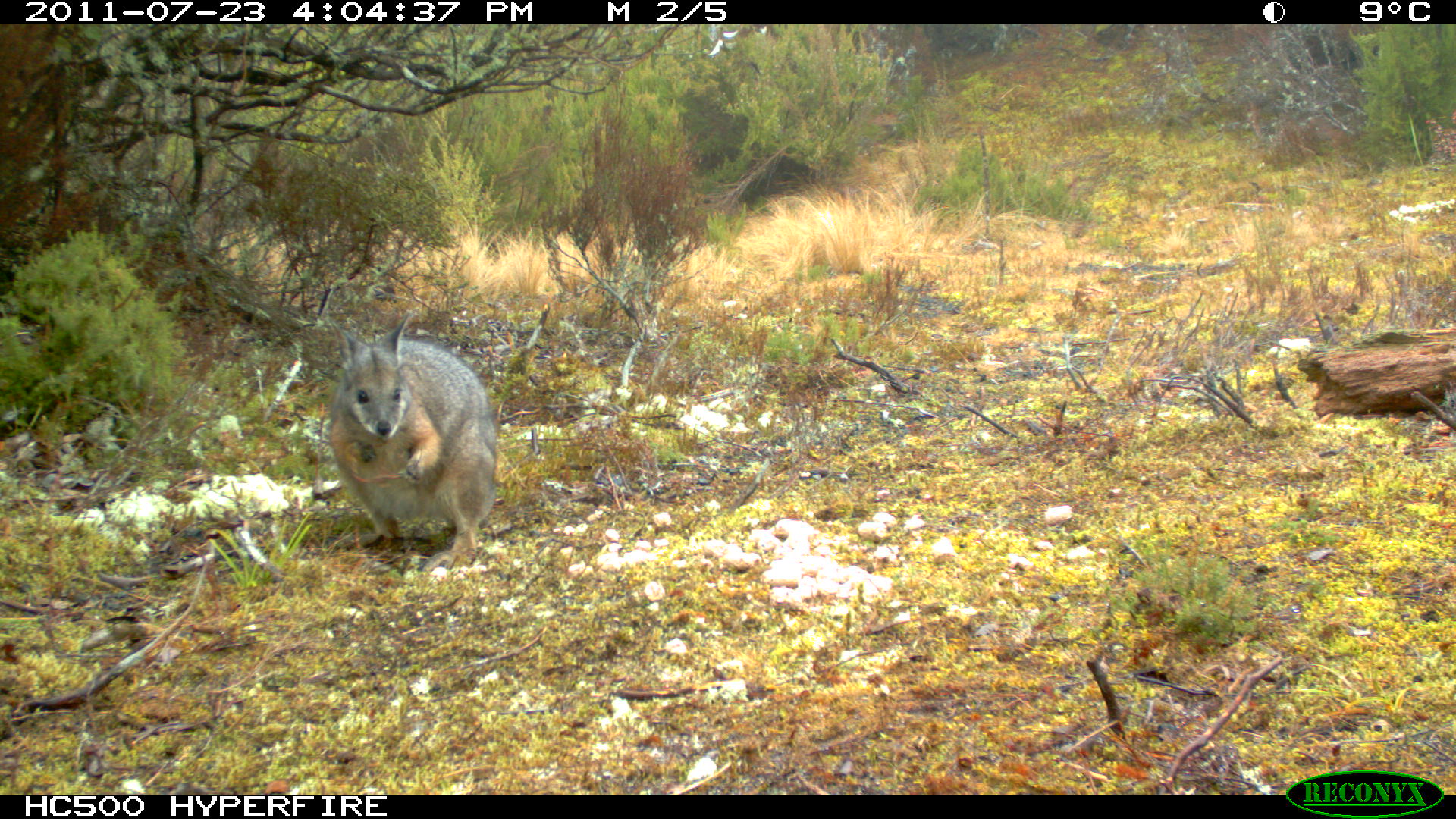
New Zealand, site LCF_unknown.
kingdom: Animalia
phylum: Chordata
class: Mammalia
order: Diprotodontia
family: Macropodidae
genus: Notamacropus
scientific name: Notamacropus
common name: wallaby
Wallaby (Notamacropus).